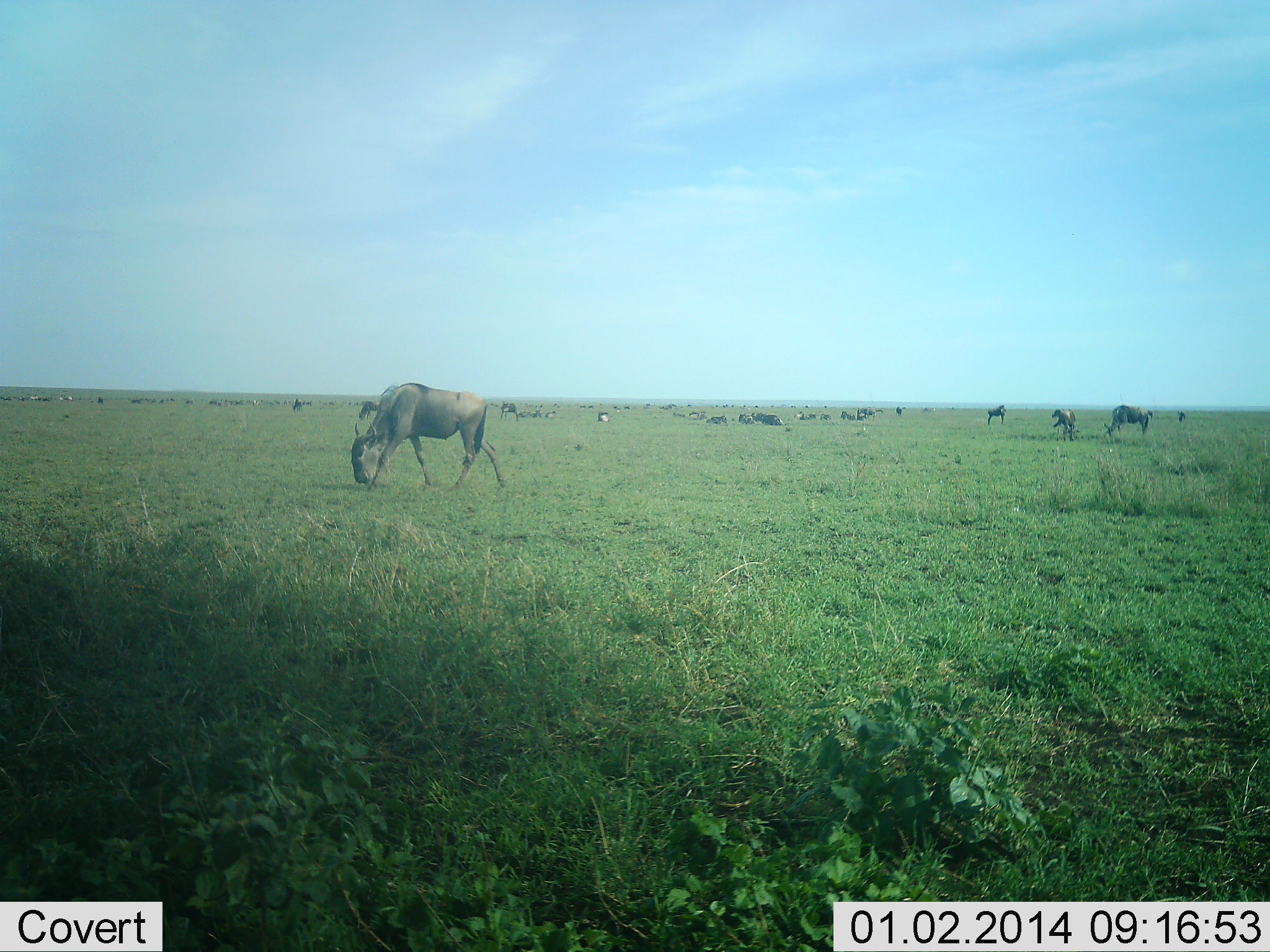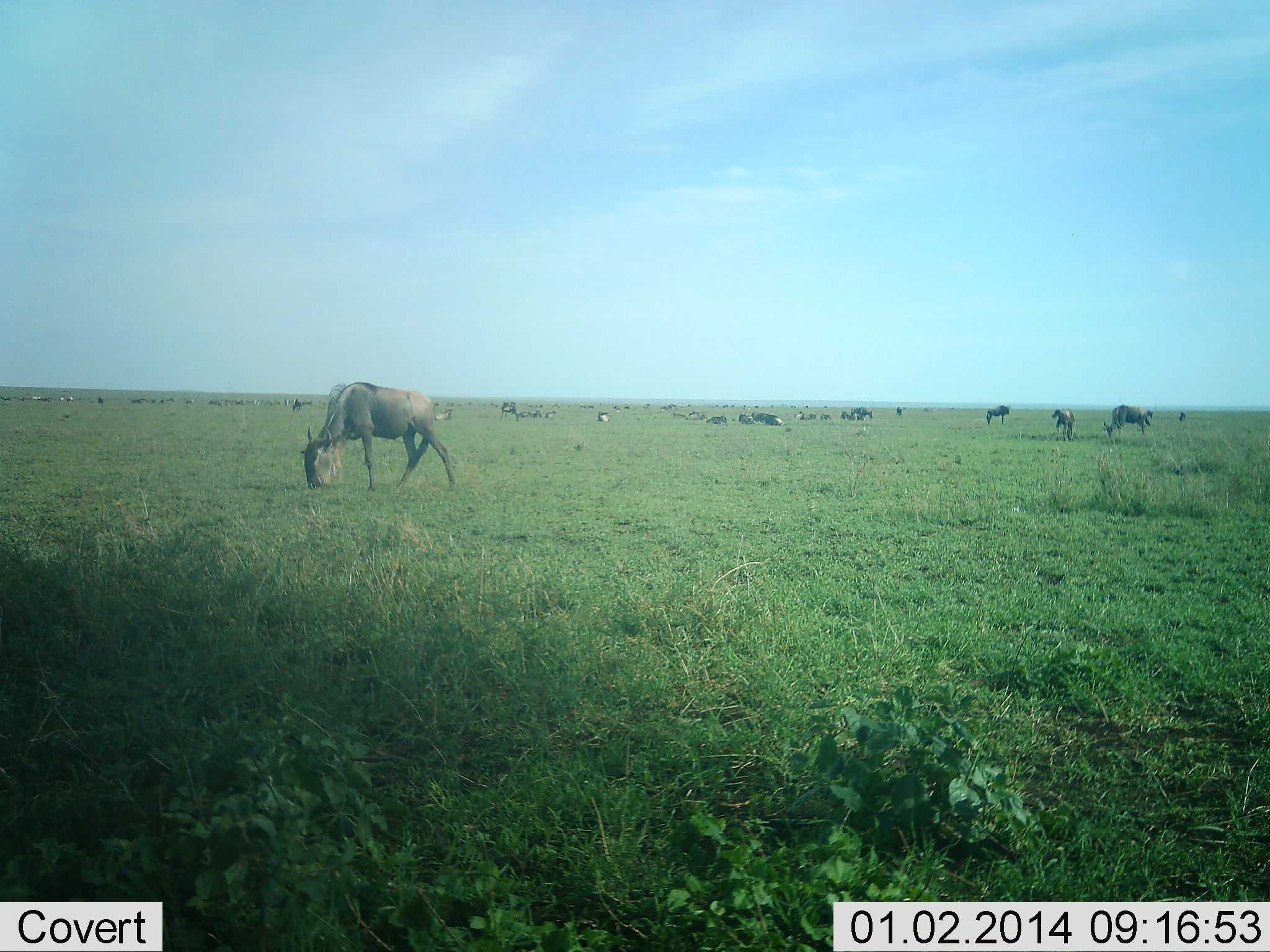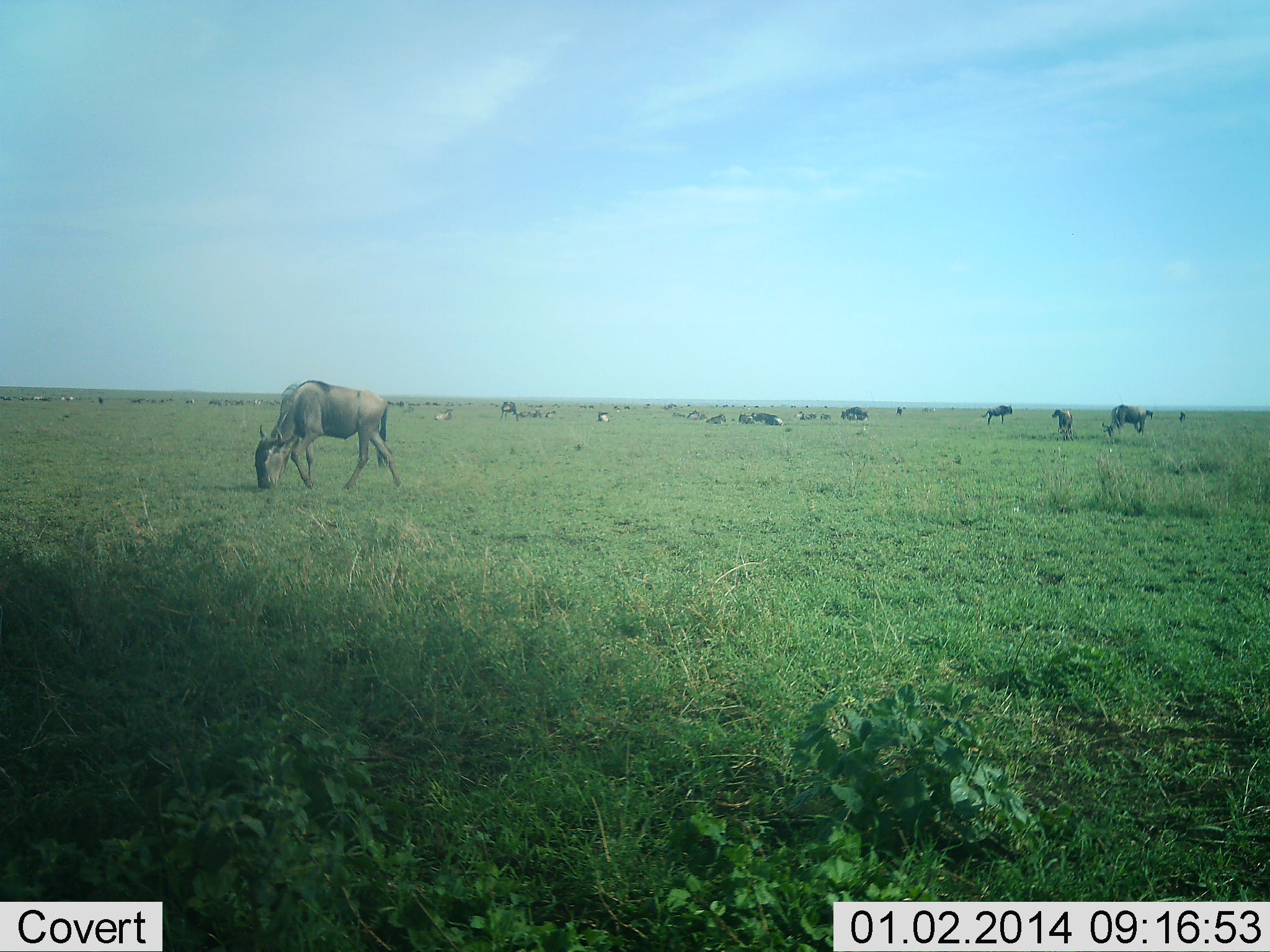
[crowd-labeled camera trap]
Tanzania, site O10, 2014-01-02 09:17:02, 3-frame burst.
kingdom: Animalia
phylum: Chordata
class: Mammalia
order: Artiodactyla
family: Bovidae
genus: Connochaetes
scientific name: Connochaetes taurinus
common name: blue wildebeest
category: wildebeest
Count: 11-50.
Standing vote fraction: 40%.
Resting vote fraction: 20%.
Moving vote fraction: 40%.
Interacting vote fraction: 0%.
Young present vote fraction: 10%.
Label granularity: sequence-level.